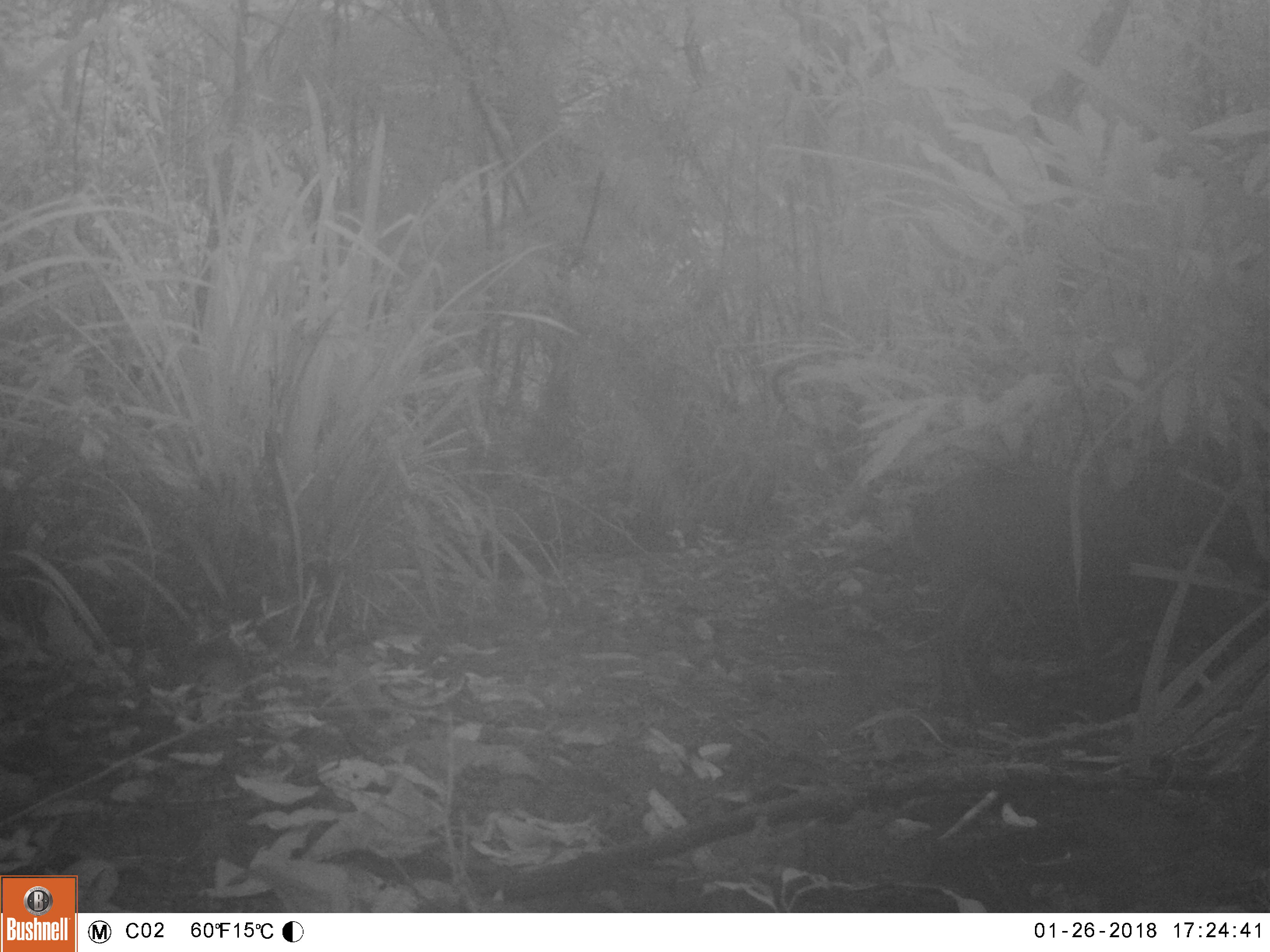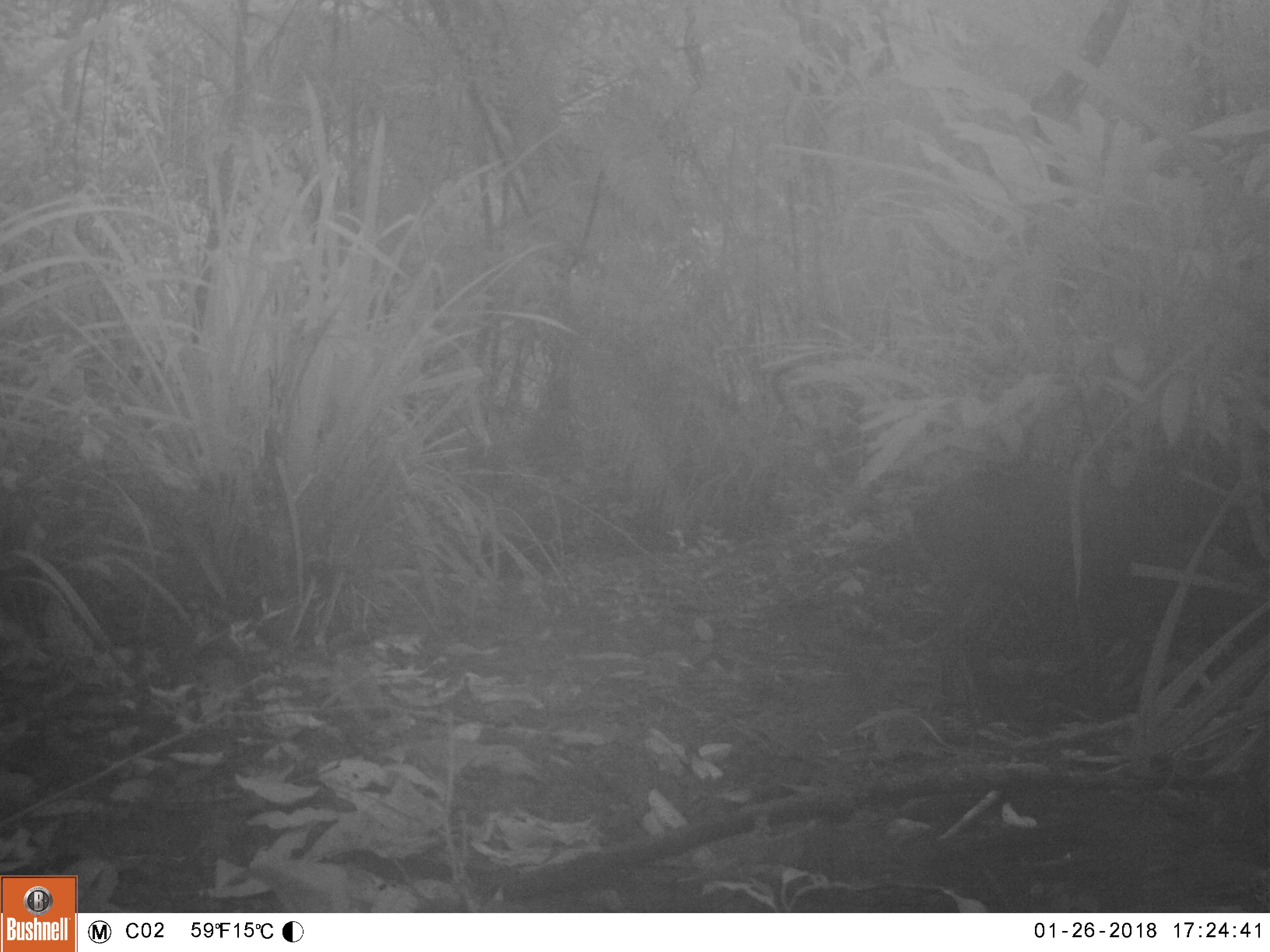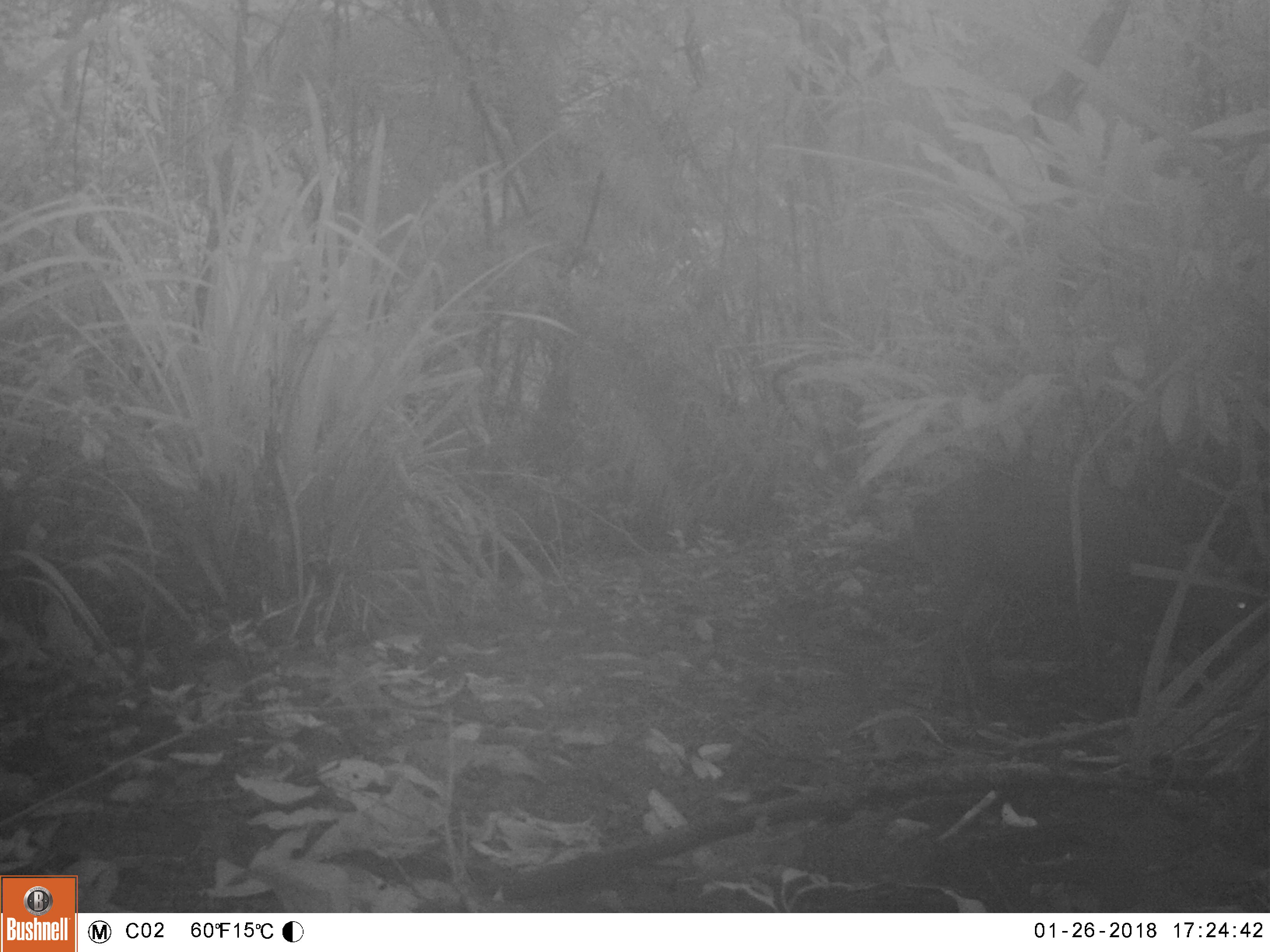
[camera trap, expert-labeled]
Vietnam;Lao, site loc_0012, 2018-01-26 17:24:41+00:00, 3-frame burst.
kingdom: Animalia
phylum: Chordata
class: Mammalia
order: Artiodactyla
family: Cervidae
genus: Muntiacus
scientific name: Muntiacus rooseveltorum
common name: roosevelt's muntjac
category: roosevelts muntjac group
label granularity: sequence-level